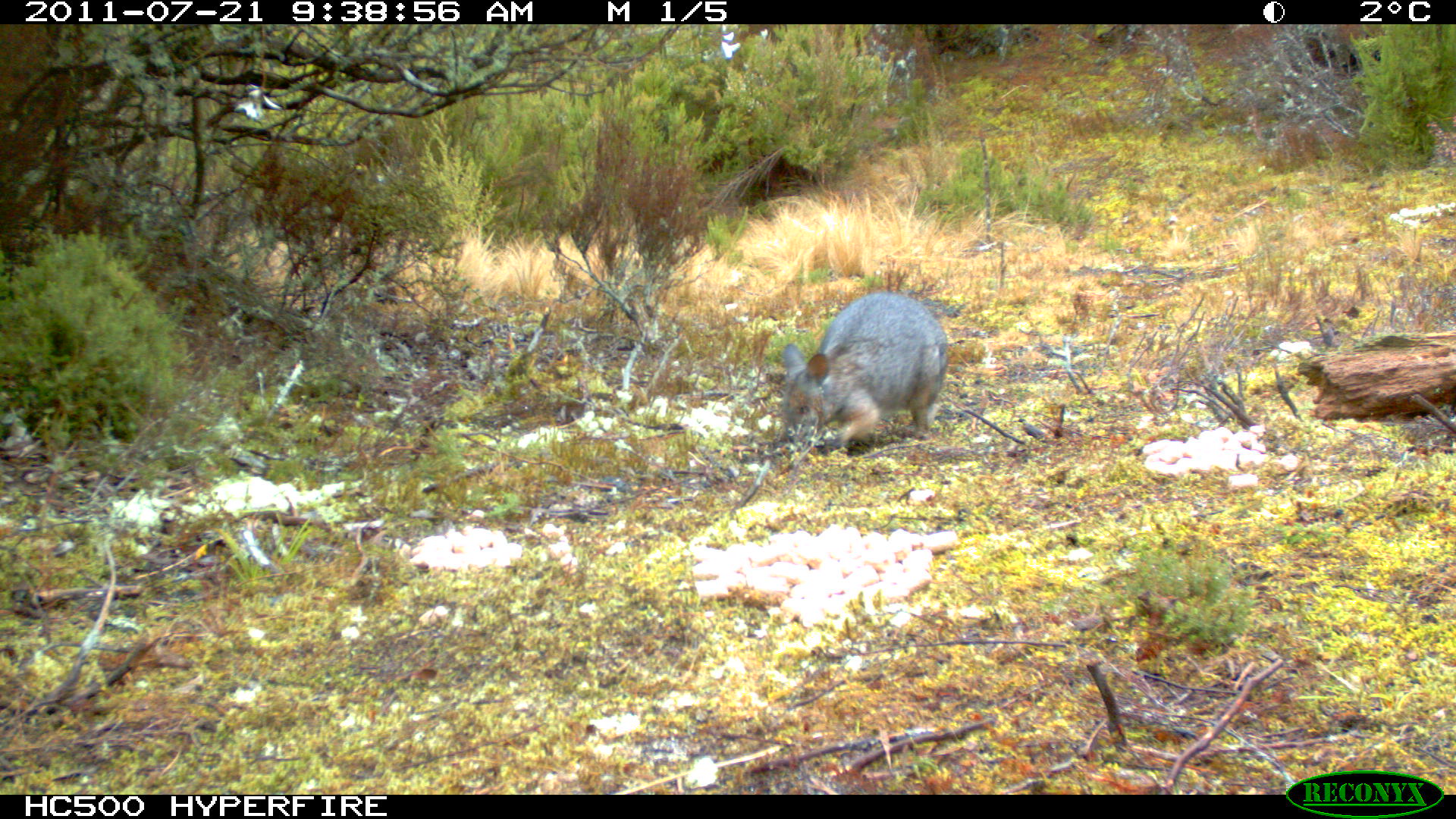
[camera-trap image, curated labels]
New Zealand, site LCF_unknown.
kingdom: Animalia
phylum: Chordata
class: Mammalia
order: Diprotodontia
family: Macropodidae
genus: Notamacropus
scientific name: Notamacropus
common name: wallaby